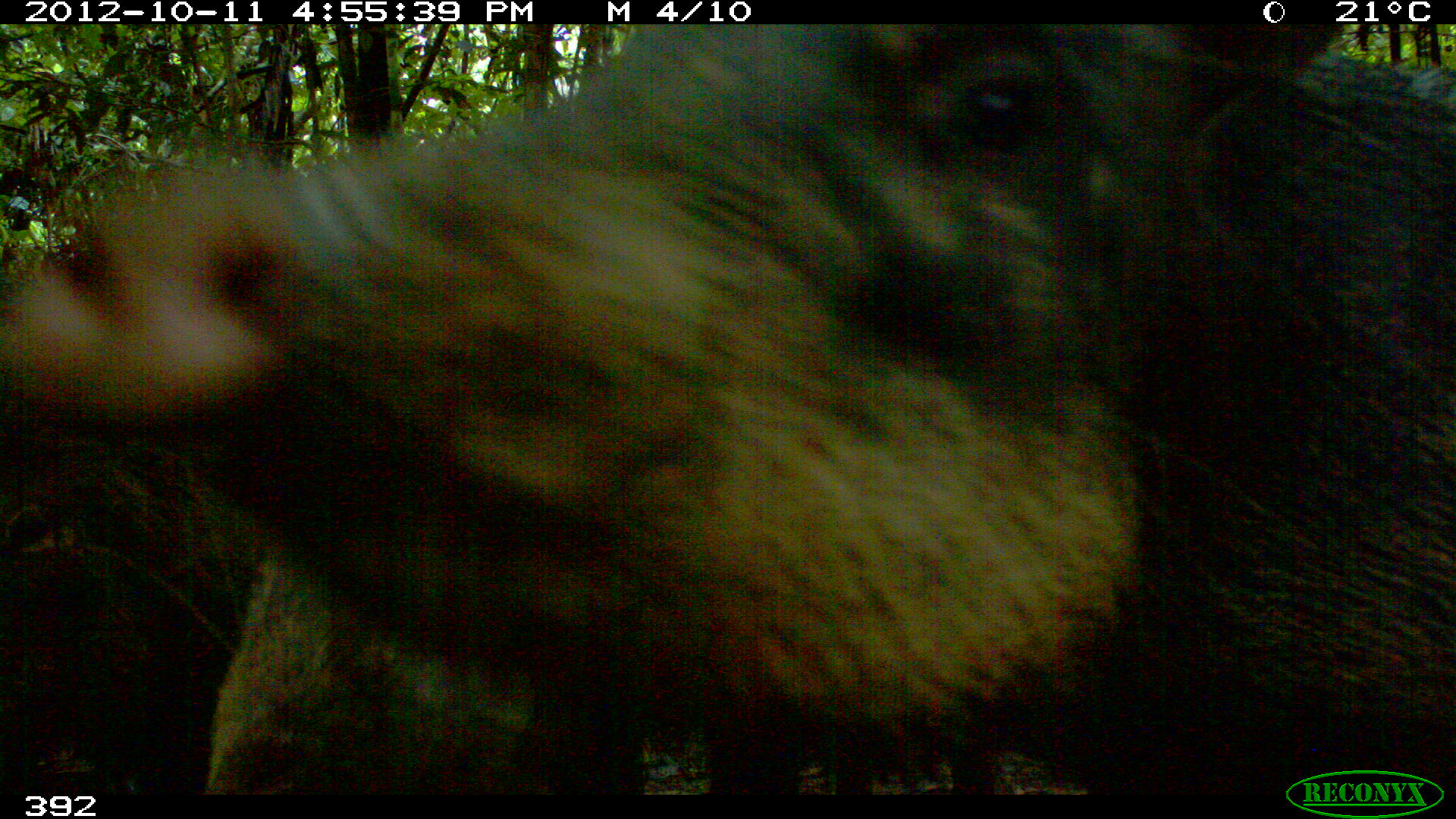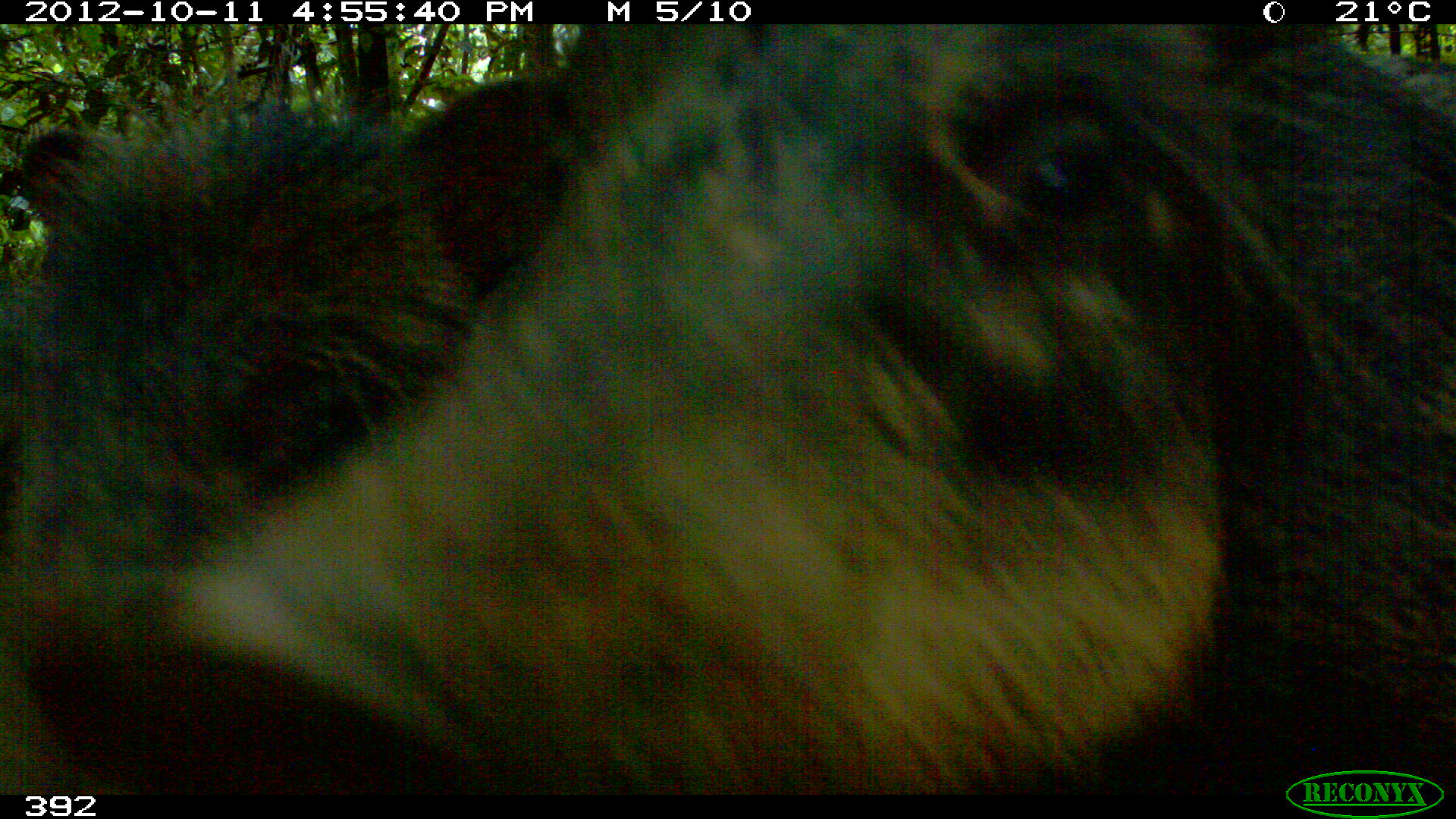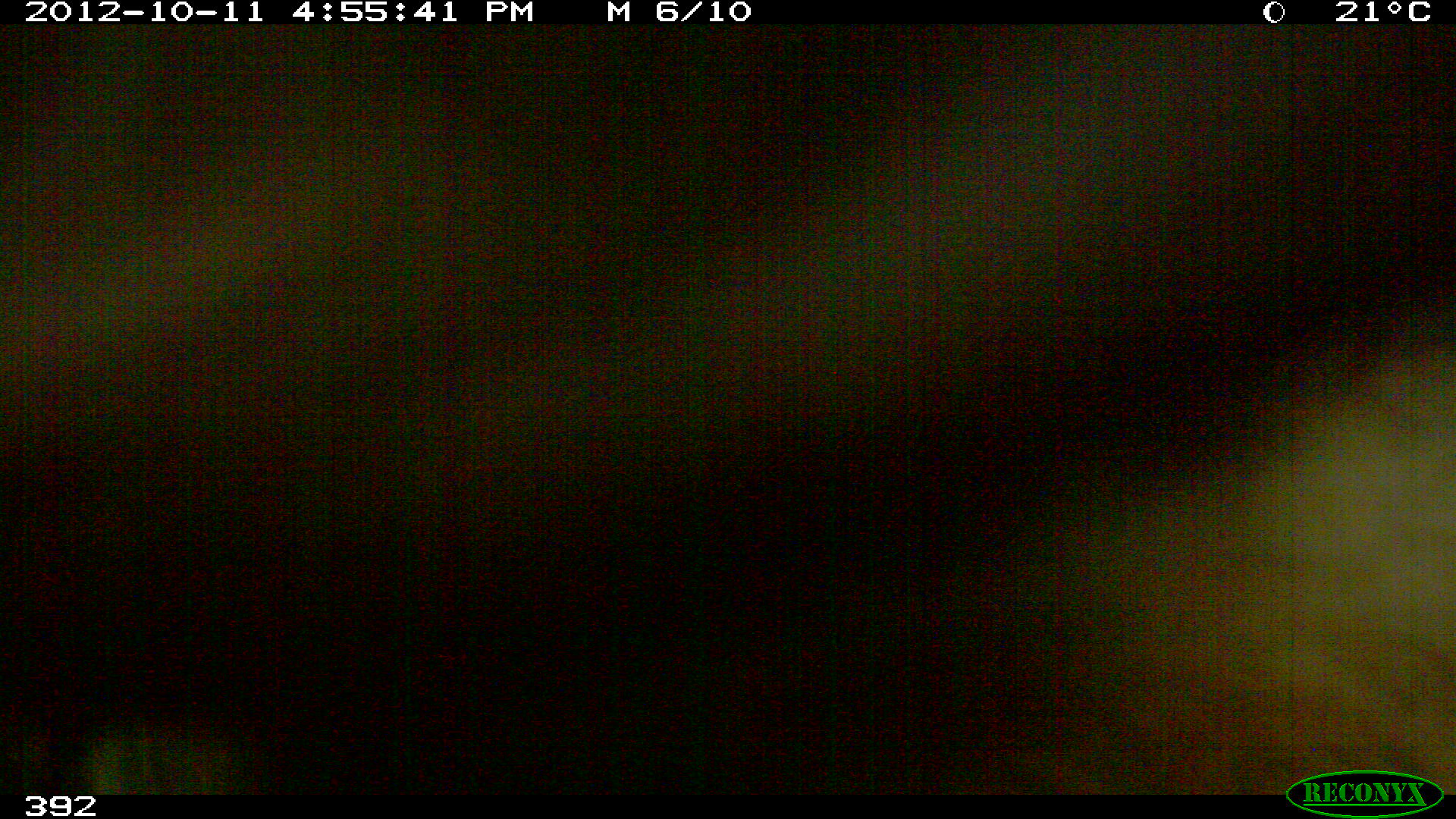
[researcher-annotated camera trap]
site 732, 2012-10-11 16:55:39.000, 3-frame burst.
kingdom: Animalia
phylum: Chordata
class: Mammalia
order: Artiodactyla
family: Tayassuidae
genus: Tayassu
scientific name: Tayassu pecari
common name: white-lipped peccary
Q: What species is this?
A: Tayassu pecari (white-lipped peccary).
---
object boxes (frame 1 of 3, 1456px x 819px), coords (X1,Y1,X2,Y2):
tayassu pecari: (1,21,1456,795); (204,540,648,795); (0,503,227,794)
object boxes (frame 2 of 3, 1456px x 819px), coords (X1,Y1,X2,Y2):
tayassu pecari: (0,23,1455,795); (0,76,567,794)